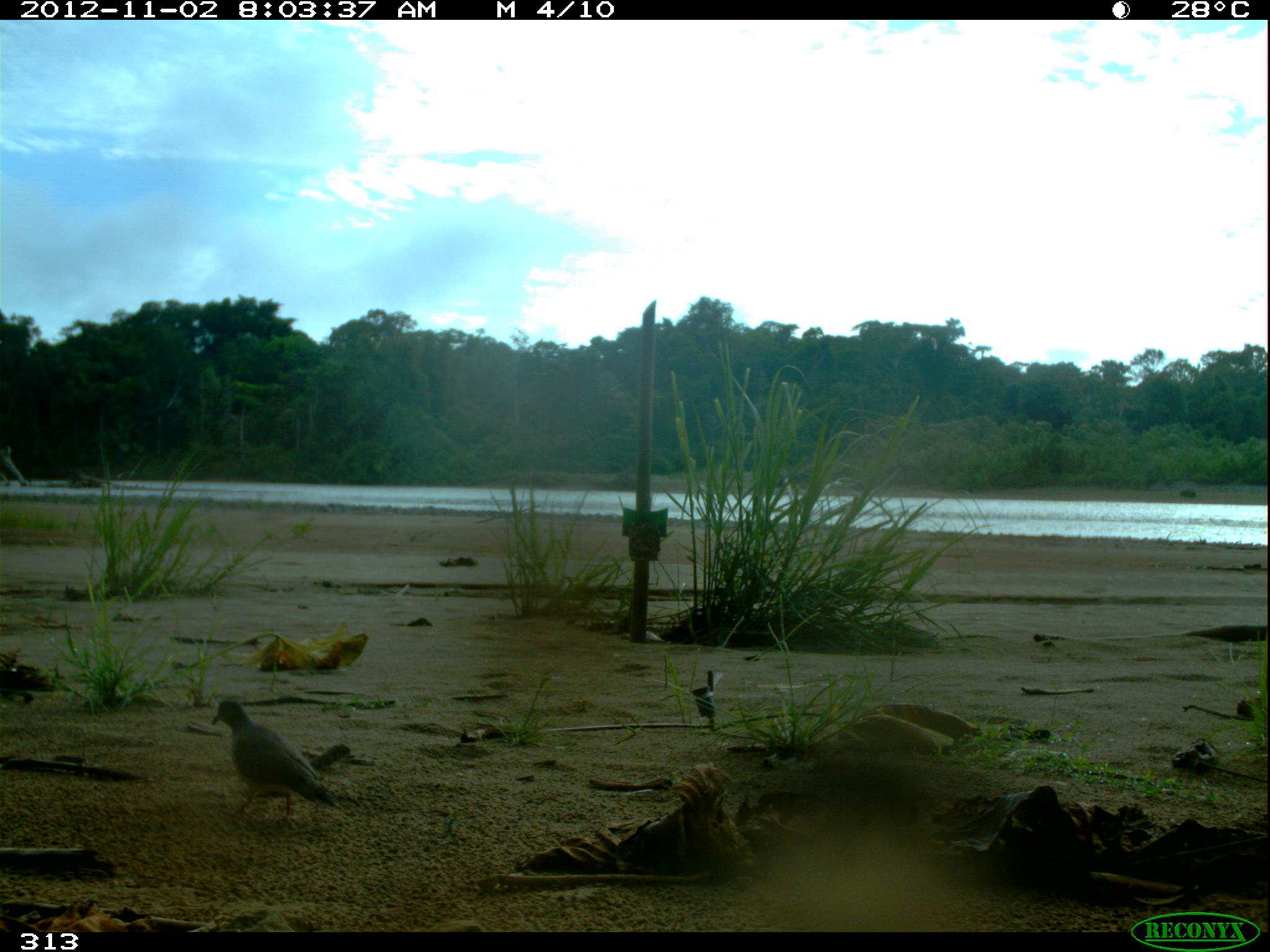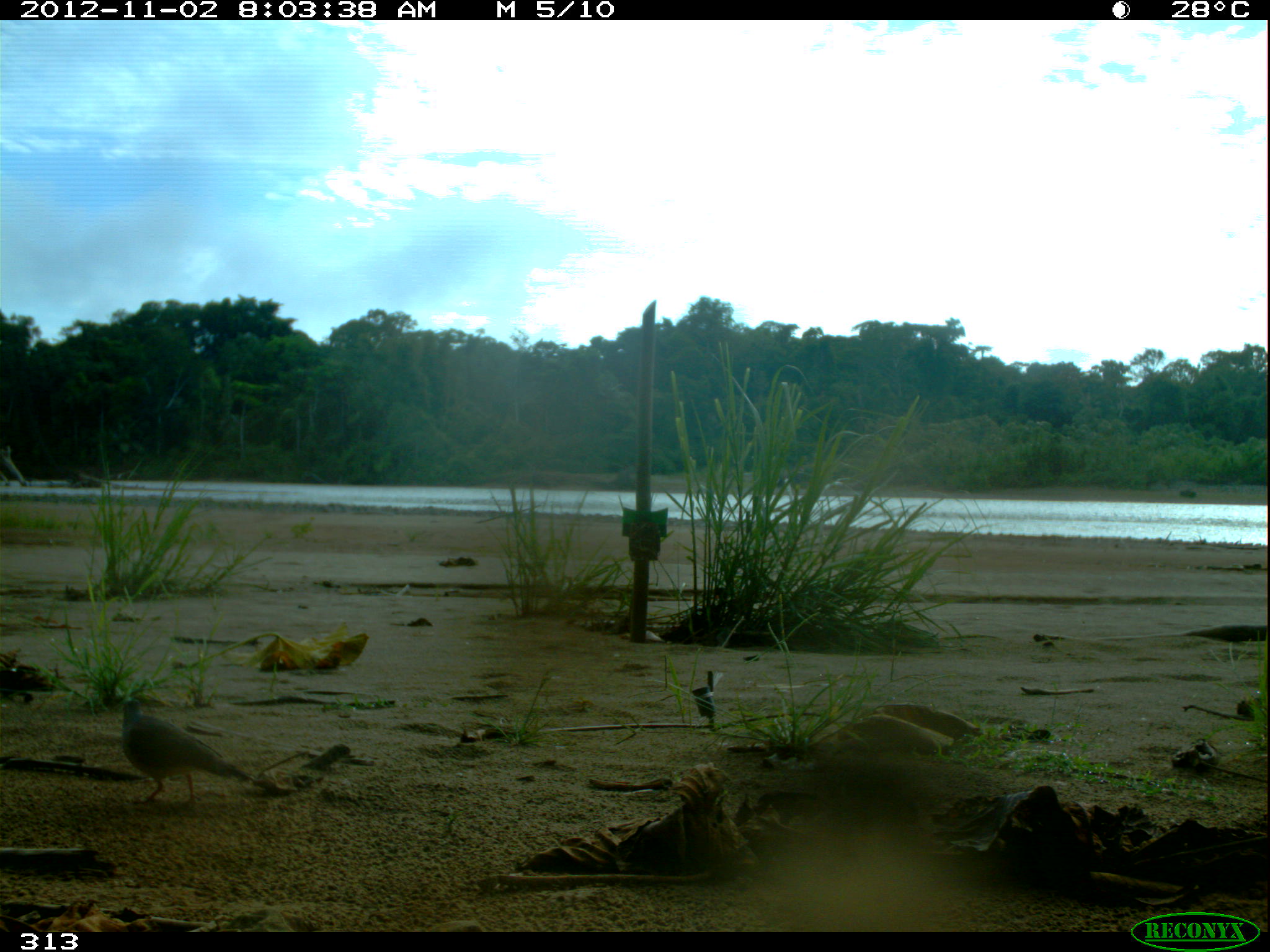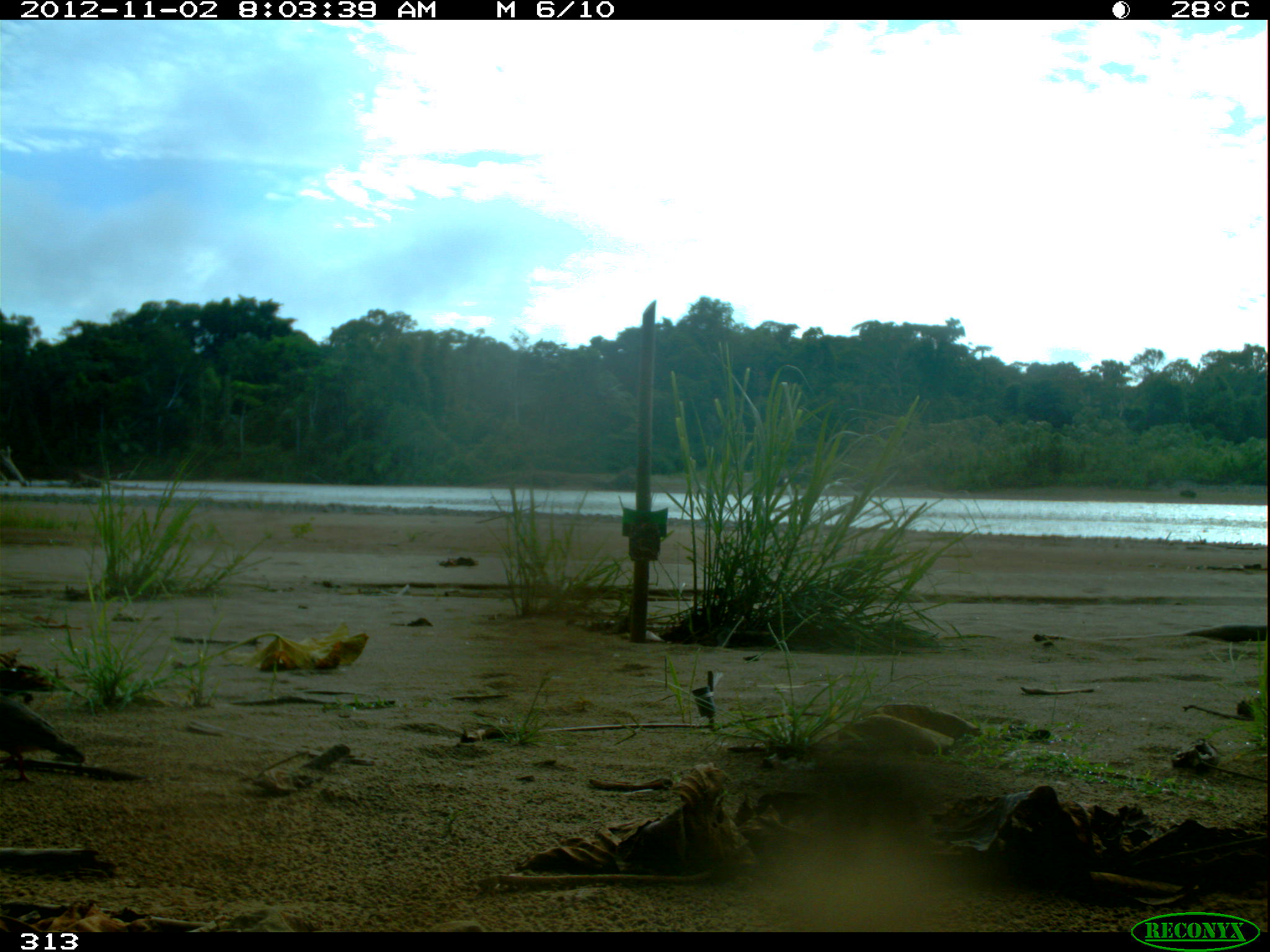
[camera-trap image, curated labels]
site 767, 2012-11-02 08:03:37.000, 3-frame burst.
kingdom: Animalia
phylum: Chordata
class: Aves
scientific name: Aves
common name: bird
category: unknown bird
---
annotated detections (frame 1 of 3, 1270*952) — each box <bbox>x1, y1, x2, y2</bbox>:
unknown bird: <bbox>212, 699, 340, 822</bbox>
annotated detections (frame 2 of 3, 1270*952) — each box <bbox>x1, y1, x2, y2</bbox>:
unknown bird: <bbox>117, 698, 256, 805</bbox>